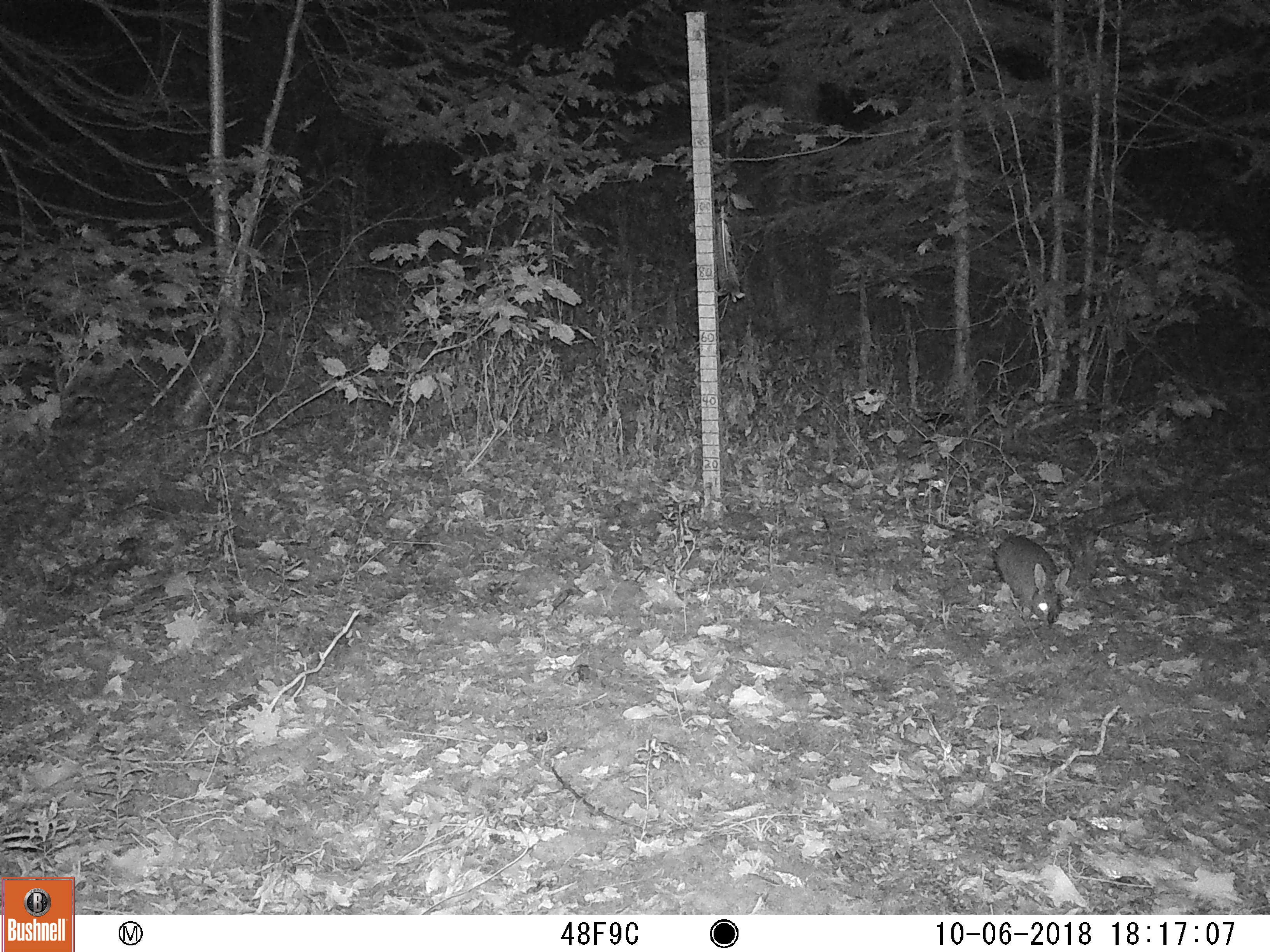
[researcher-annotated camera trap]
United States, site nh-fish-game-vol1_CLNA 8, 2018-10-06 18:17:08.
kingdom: Animalia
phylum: Chordata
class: Mammalia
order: Lagomorpha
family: Leporidae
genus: Lepus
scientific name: Lepus americanus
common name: snowshoe hare